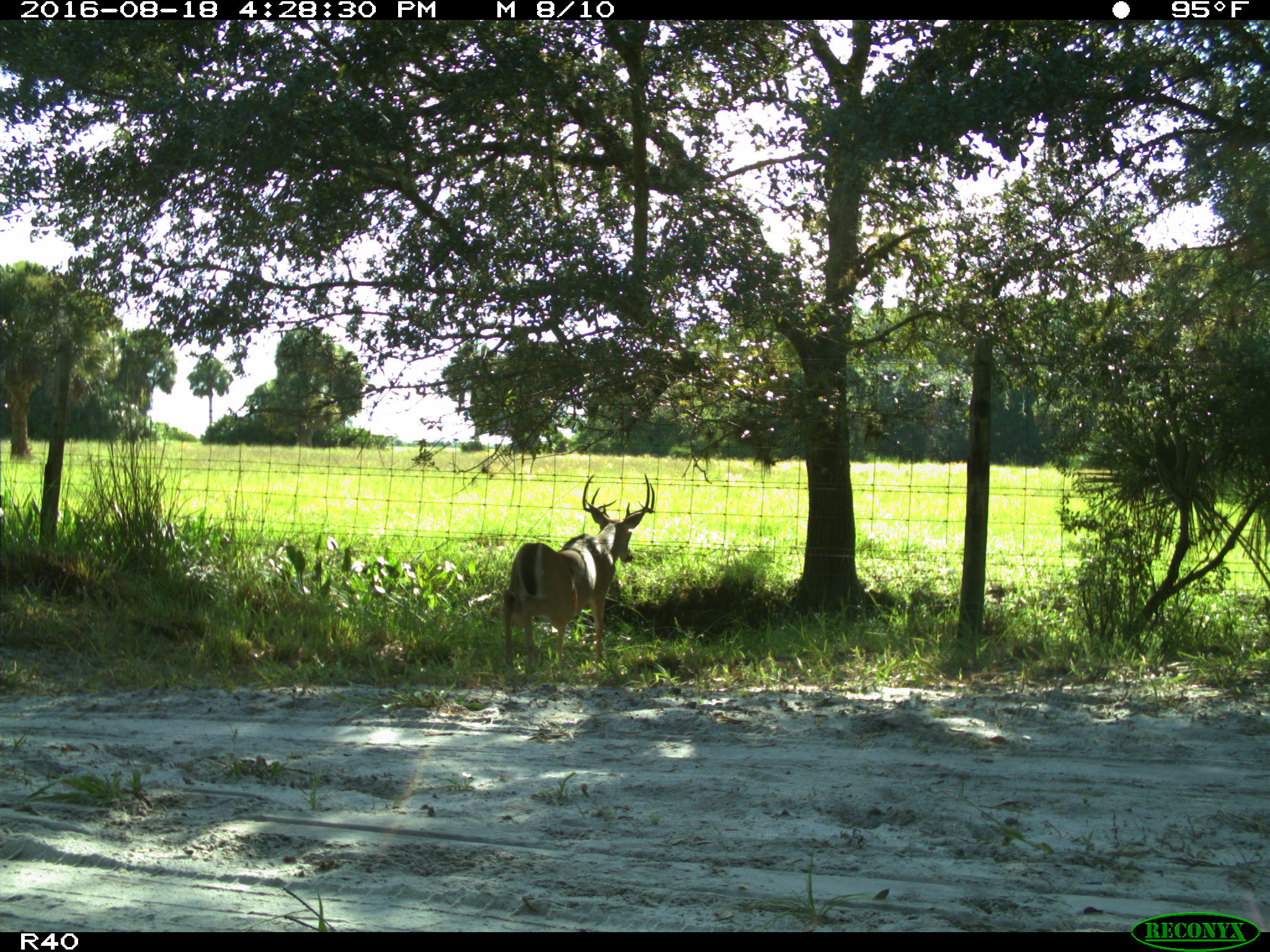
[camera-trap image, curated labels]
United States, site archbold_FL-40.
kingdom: Animalia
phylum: Chordata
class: Mammalia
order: Artiodactyla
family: Cervidae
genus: Odocoileus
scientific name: Odocoileus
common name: deer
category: unidentified deer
Unidentified deer (deer) (Odocoileus).